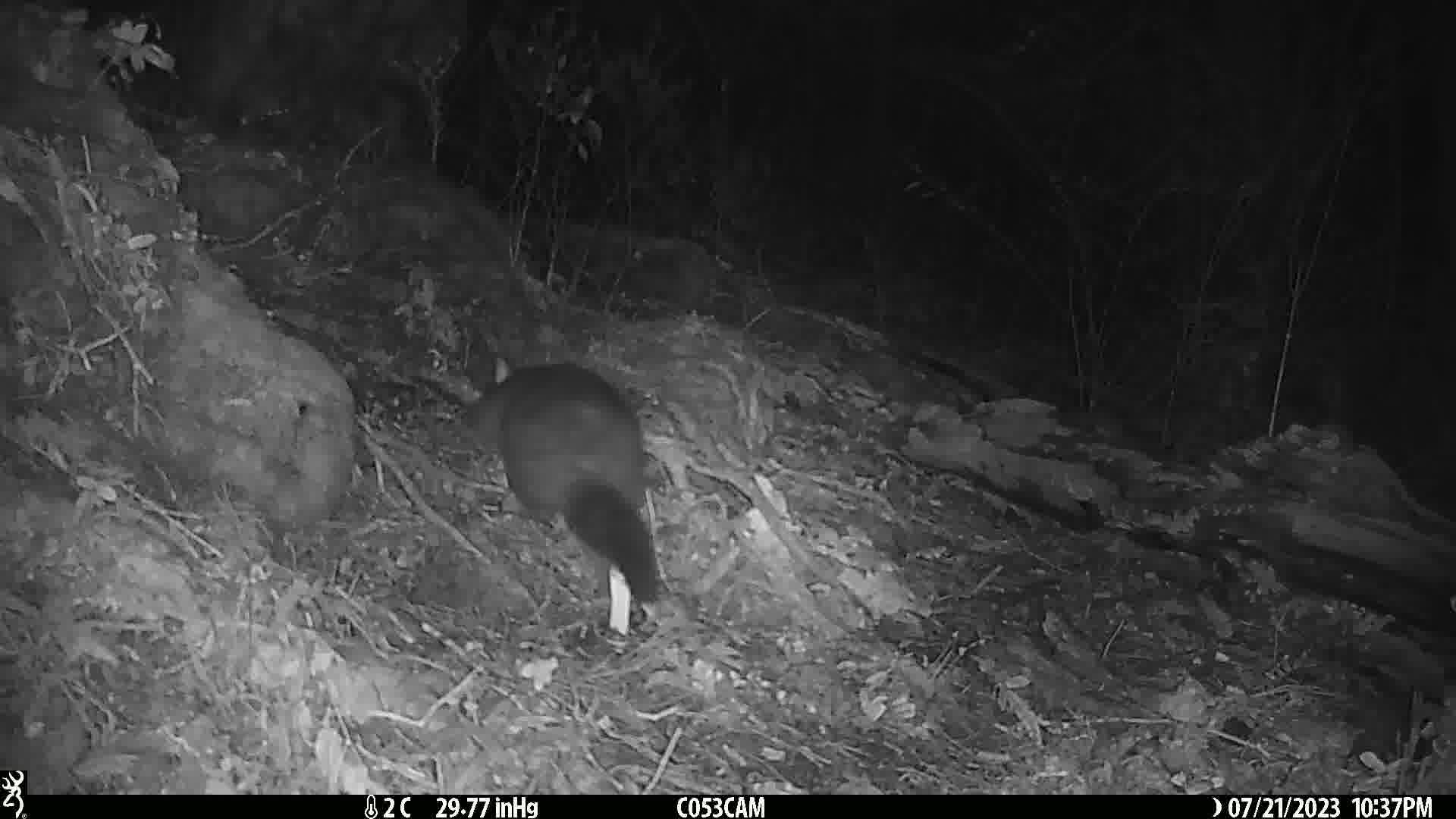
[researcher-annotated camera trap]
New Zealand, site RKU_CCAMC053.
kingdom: Animalia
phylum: Chordata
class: Mammalia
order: Diprotodontia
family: Phalangeridae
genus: Trichosurus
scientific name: Trichosurus vulpecula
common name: common brushtail possum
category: possum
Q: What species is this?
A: Possum (common brushtail possum) (Trichosurus vulpecula).